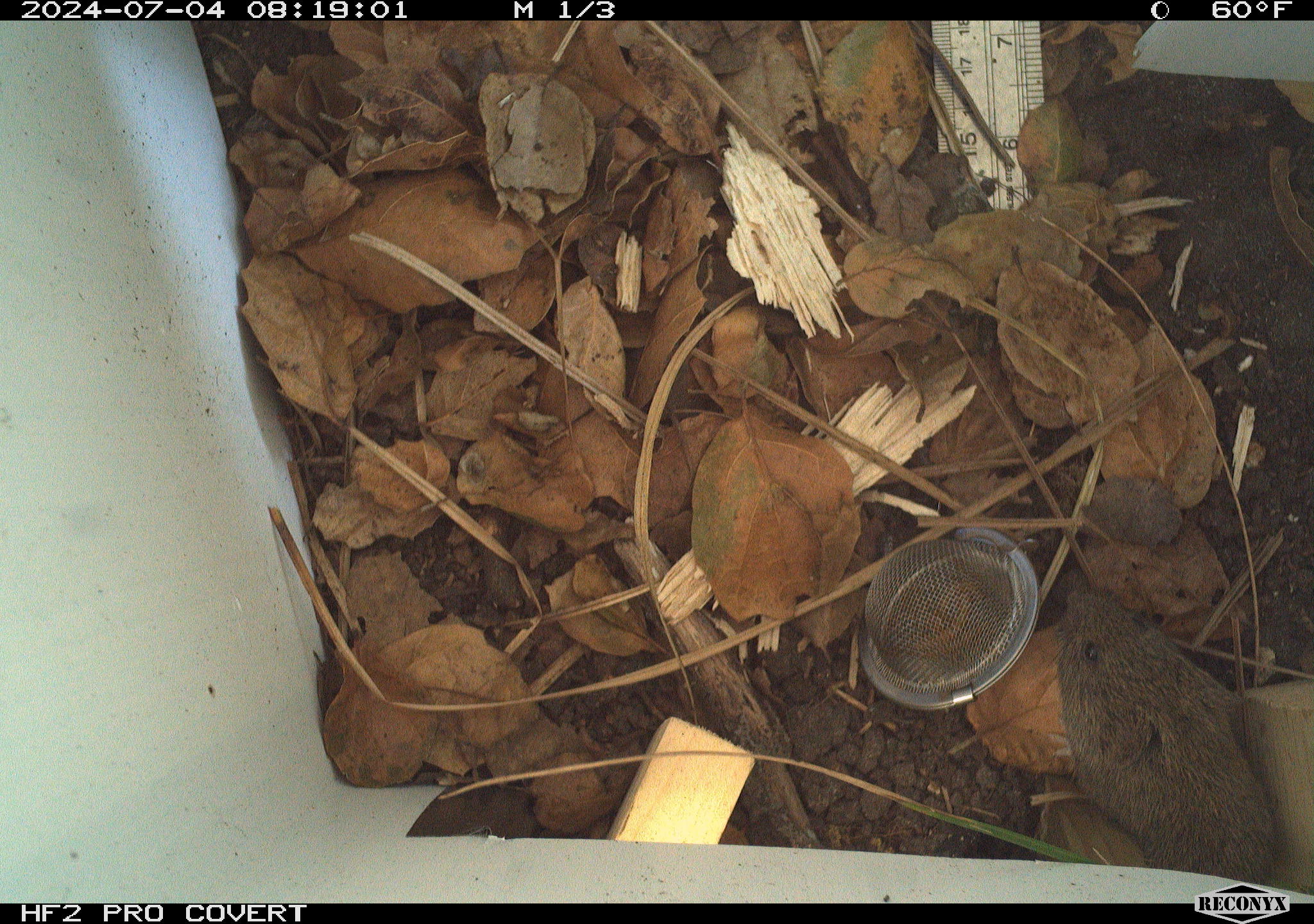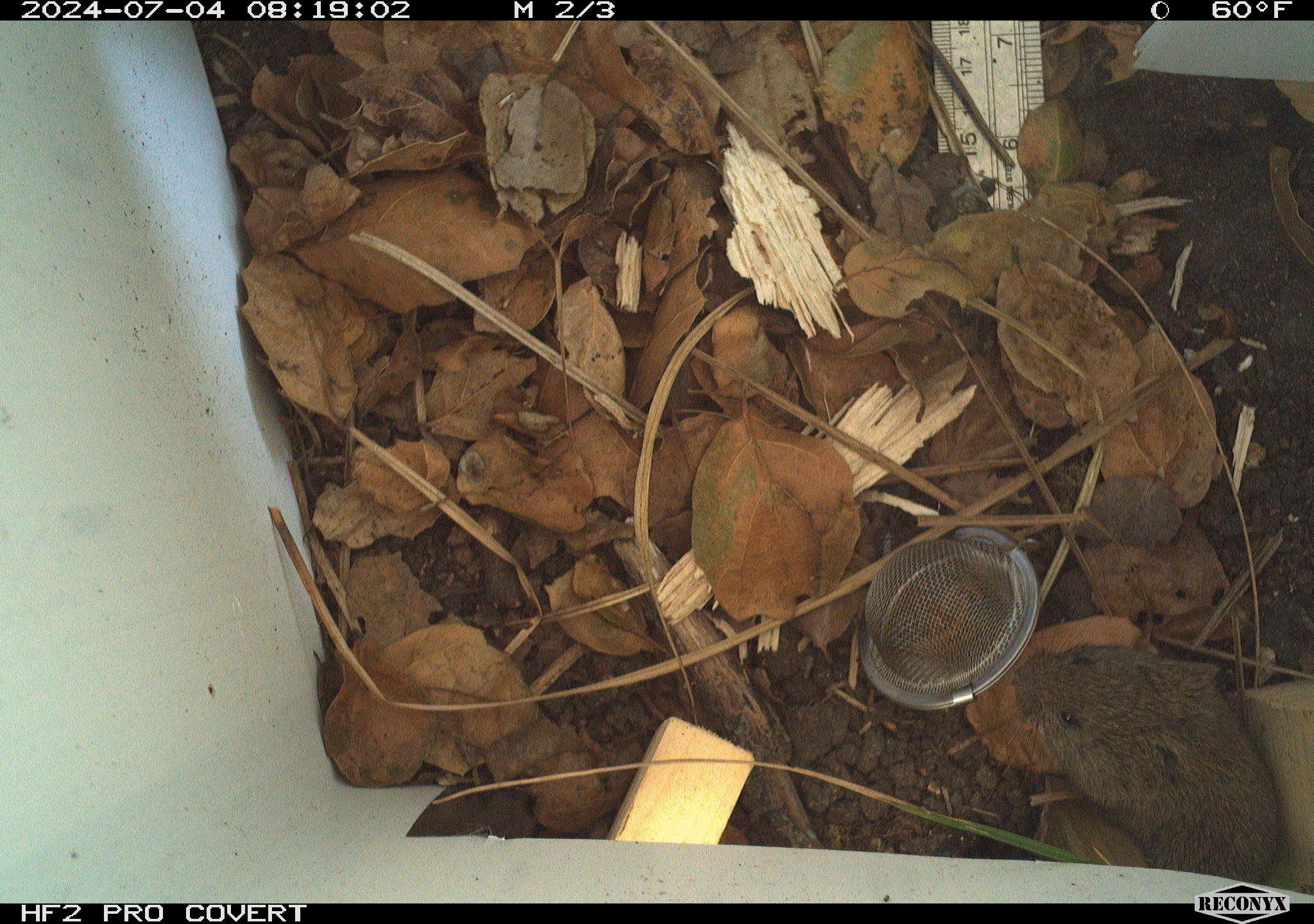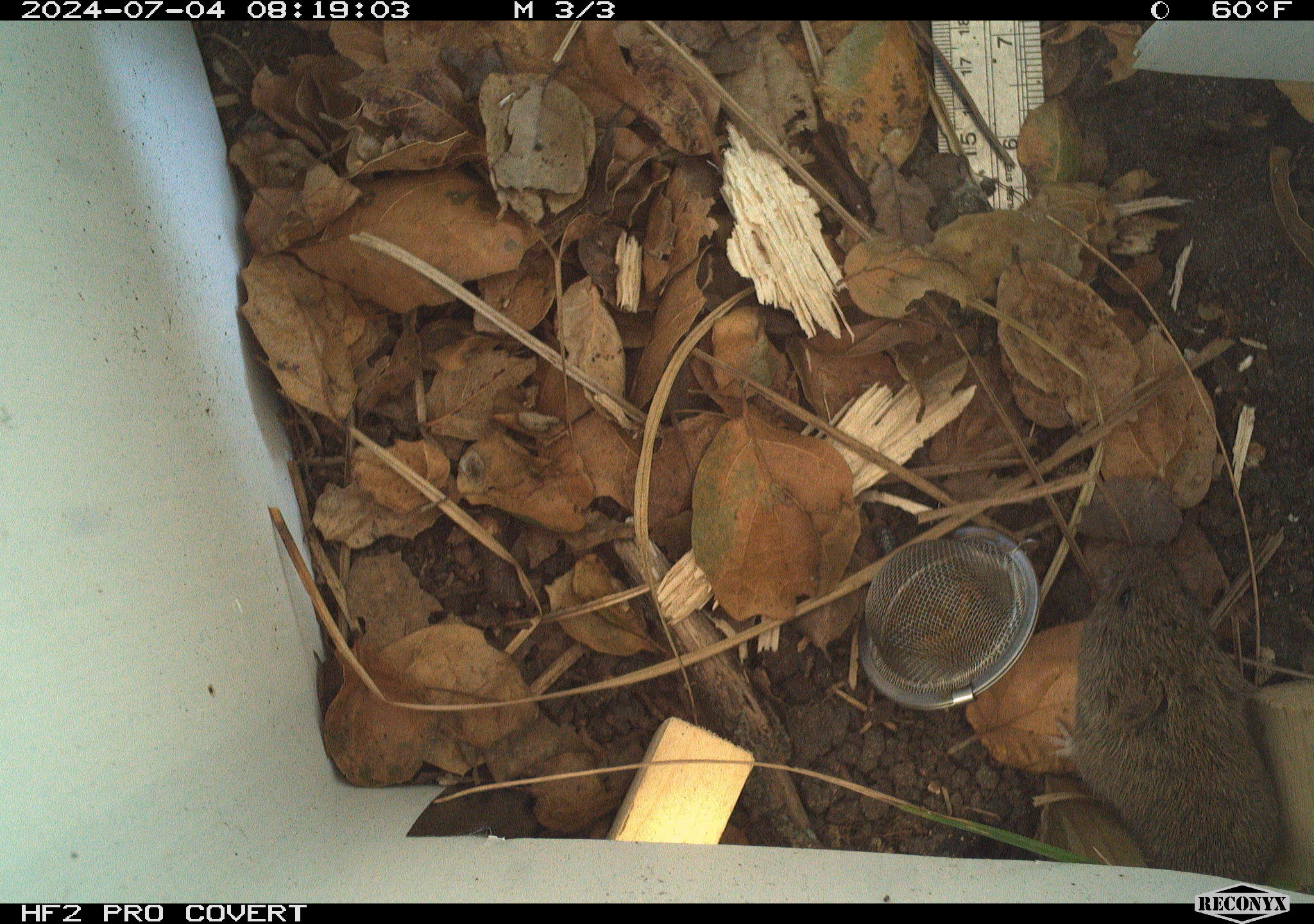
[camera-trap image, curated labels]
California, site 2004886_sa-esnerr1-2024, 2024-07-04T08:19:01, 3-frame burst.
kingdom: Animalia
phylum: Chordata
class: Mammalia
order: Rodentia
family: Cricetidae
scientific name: Cricetidae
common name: hamsters, voles, lemmings, and allies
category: cricetidae family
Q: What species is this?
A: Cricetidae family (hamsters, voles, lemmings, and allies) (Cricetidae).